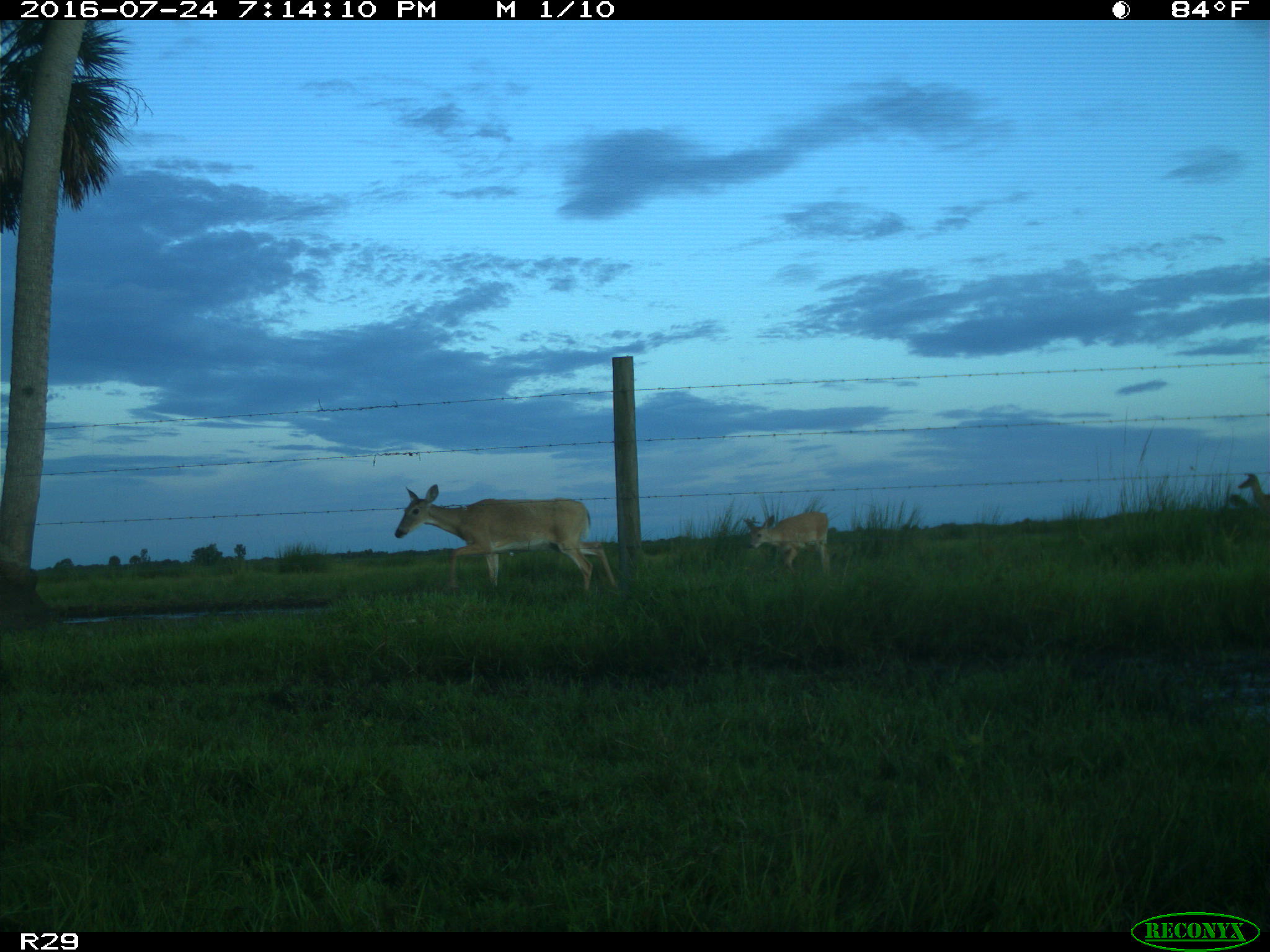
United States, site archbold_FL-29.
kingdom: Animalia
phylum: Chordata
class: Mammalia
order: Artiodactyla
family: Cervidae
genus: Odocoileus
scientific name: Odocoileus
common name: deer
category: unidentified deer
Unidentified deer (deer) (Odocoileus).